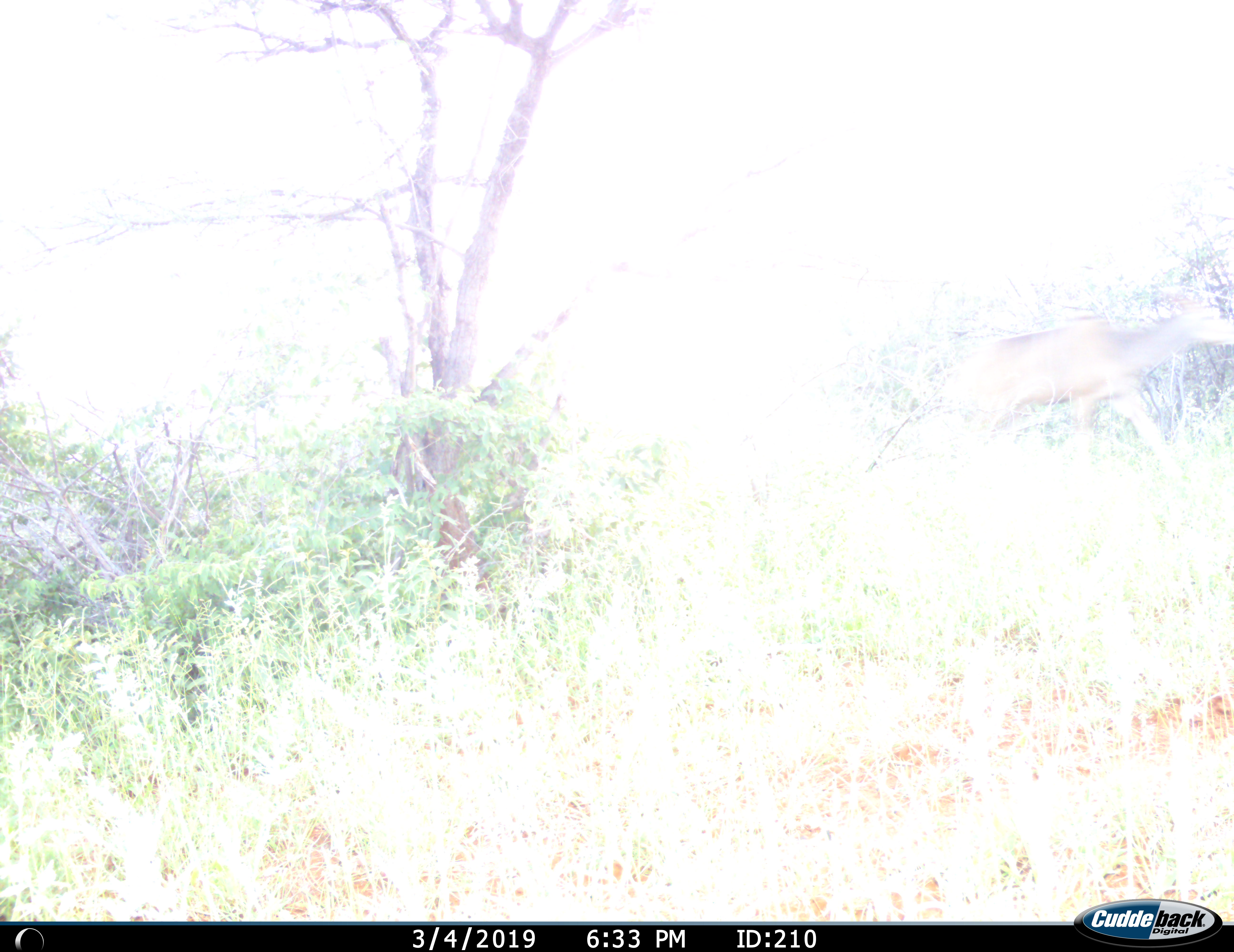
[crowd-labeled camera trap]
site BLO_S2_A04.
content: unidentified animal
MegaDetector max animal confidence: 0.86